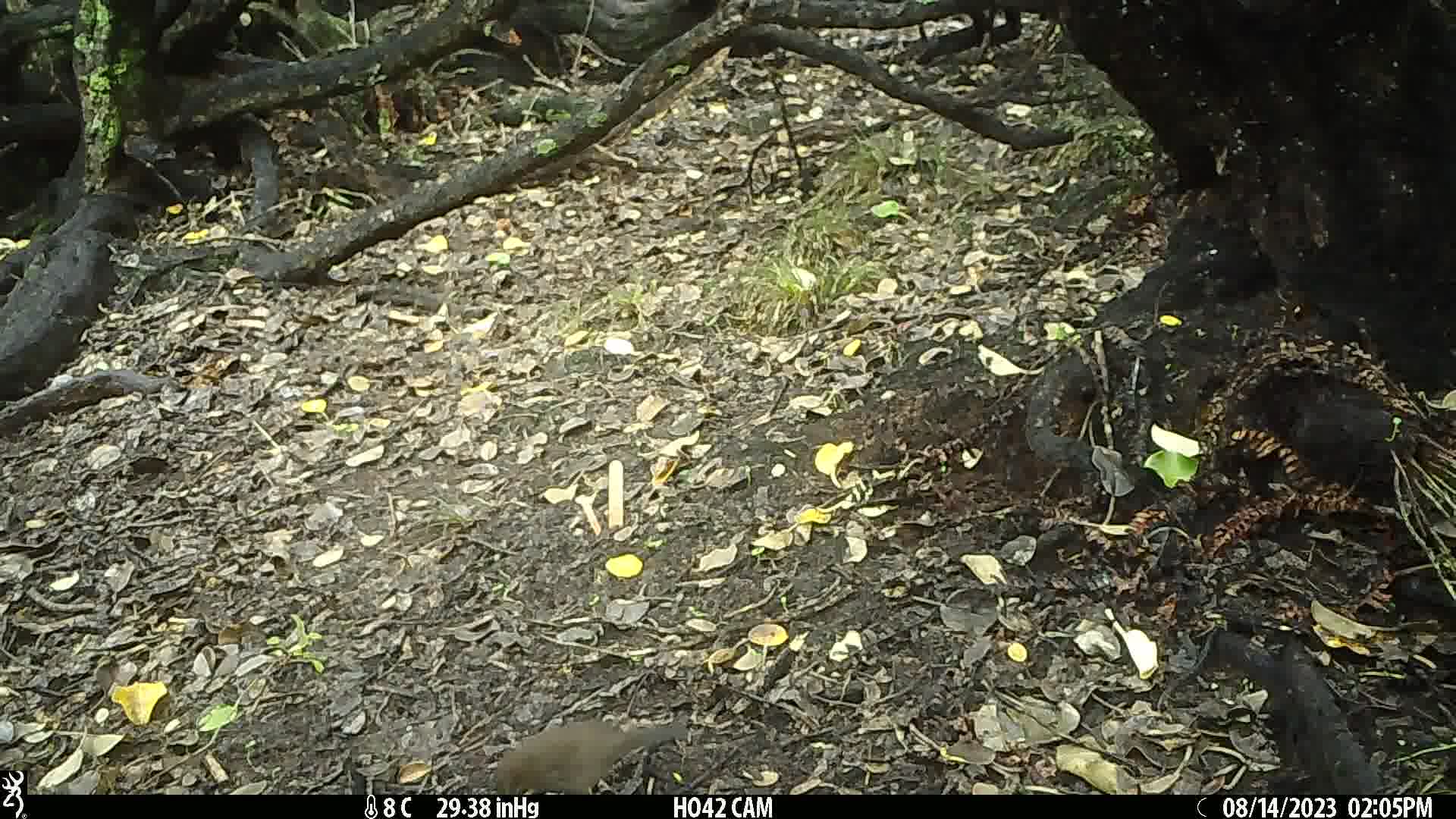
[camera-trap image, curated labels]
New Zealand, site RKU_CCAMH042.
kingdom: Animalia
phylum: Chordata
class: Aves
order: Passeriformes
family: Turdidae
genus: Turdus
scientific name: Turdus merula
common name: eurasian blackbird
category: blackbird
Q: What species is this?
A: Blackbird (eurasian blackbird) (Turdus merula).